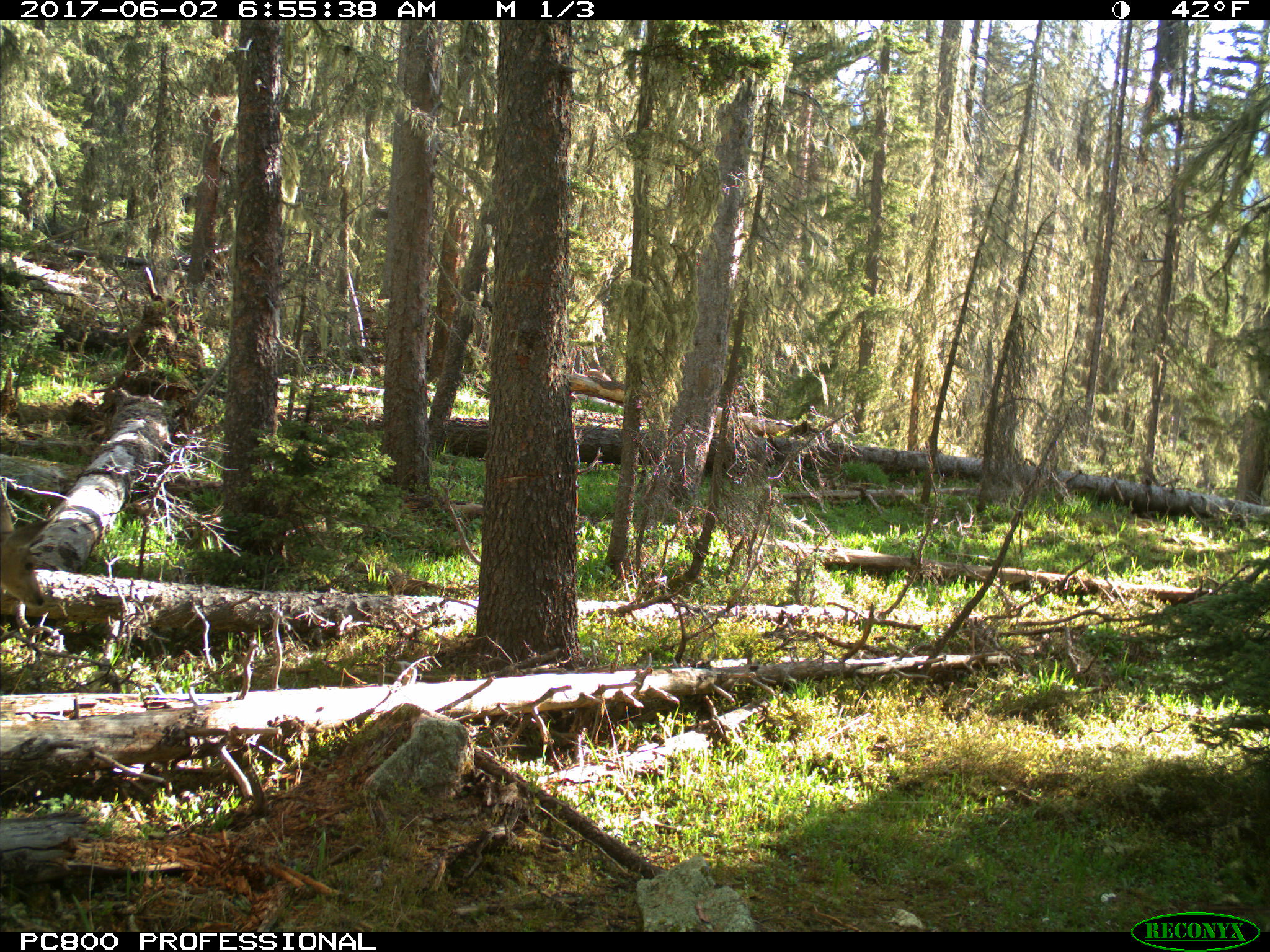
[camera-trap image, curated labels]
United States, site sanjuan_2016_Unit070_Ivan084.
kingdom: Animalia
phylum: Chordata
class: Mammalia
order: Artiodactyla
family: Cervidae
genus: Odocoileus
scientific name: Odocoileus hemionus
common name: mule deer